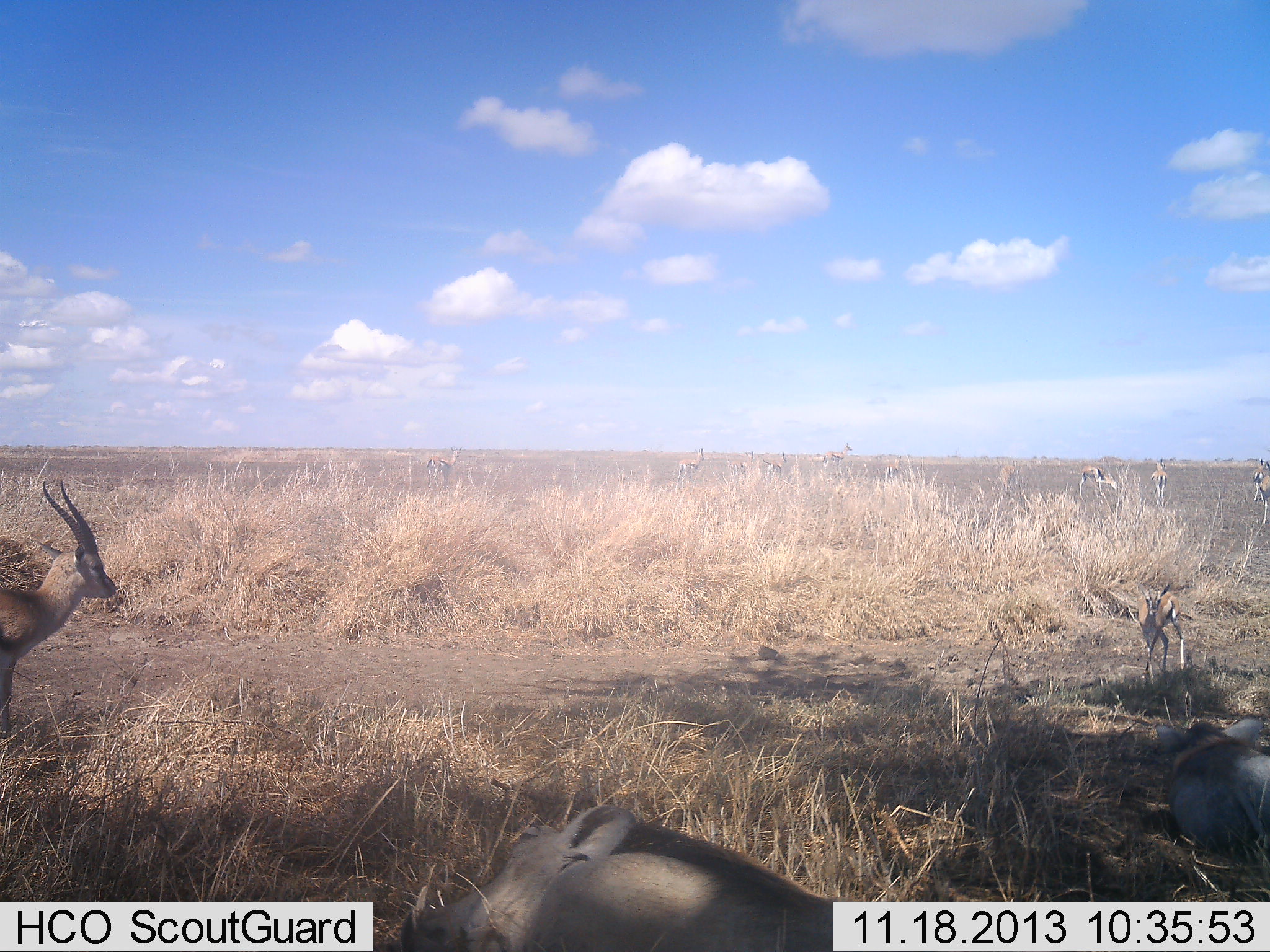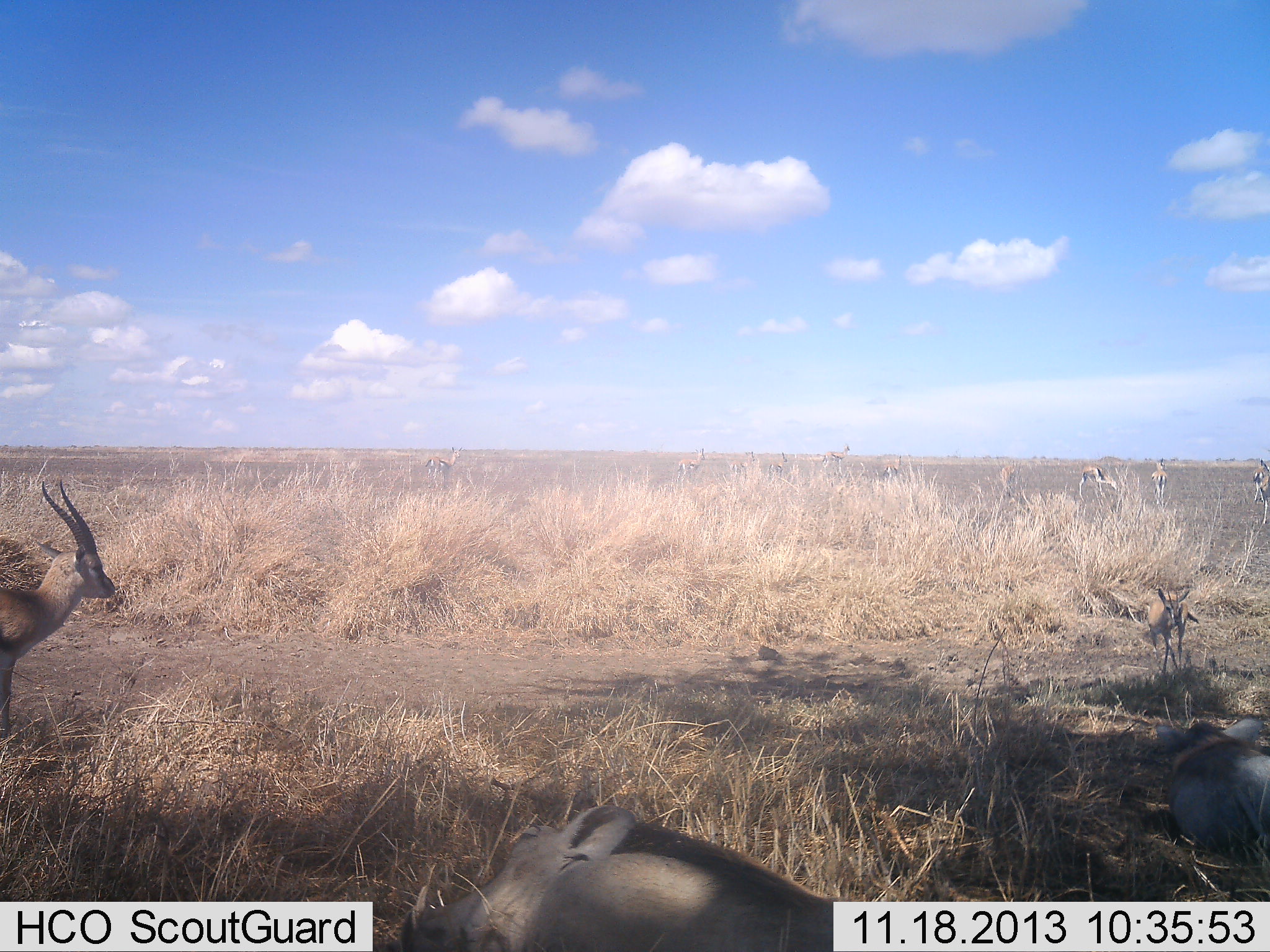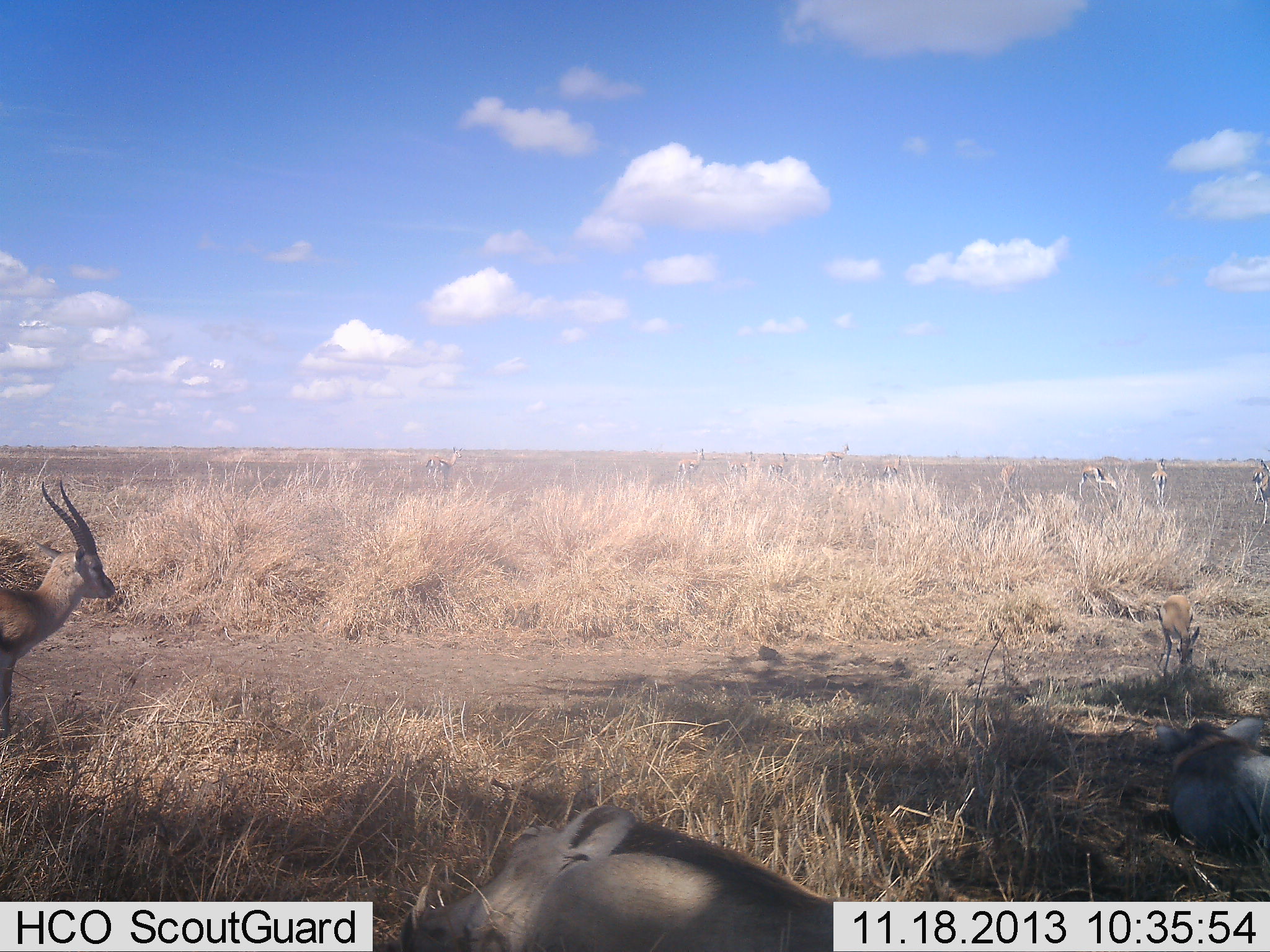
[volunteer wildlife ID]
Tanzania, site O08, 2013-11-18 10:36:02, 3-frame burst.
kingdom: Animalia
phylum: Chordata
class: Mammalia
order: Artiodactyla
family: Bovidae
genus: Eudorcas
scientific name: Eudorcas thomsonii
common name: thomson's gazelle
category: gazellethomsons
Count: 10.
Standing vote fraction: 92%.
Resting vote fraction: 42%.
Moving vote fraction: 17%.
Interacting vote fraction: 0%.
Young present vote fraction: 58%.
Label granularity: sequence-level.